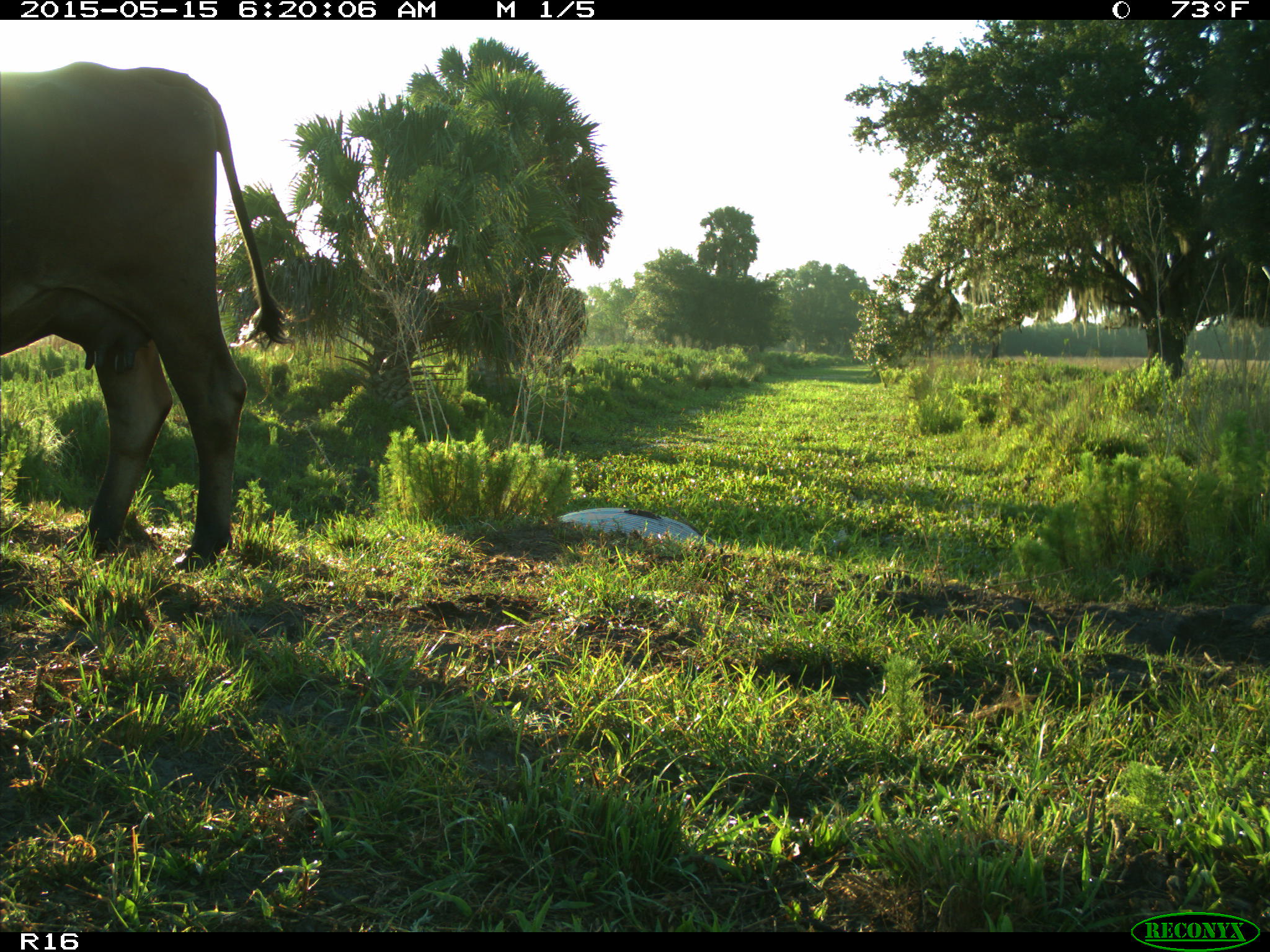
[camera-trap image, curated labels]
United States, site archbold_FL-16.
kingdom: Animalia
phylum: Chordata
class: Mammalia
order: Artiodactyla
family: Bovidae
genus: Bos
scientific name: Bos taurus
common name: domestic cow